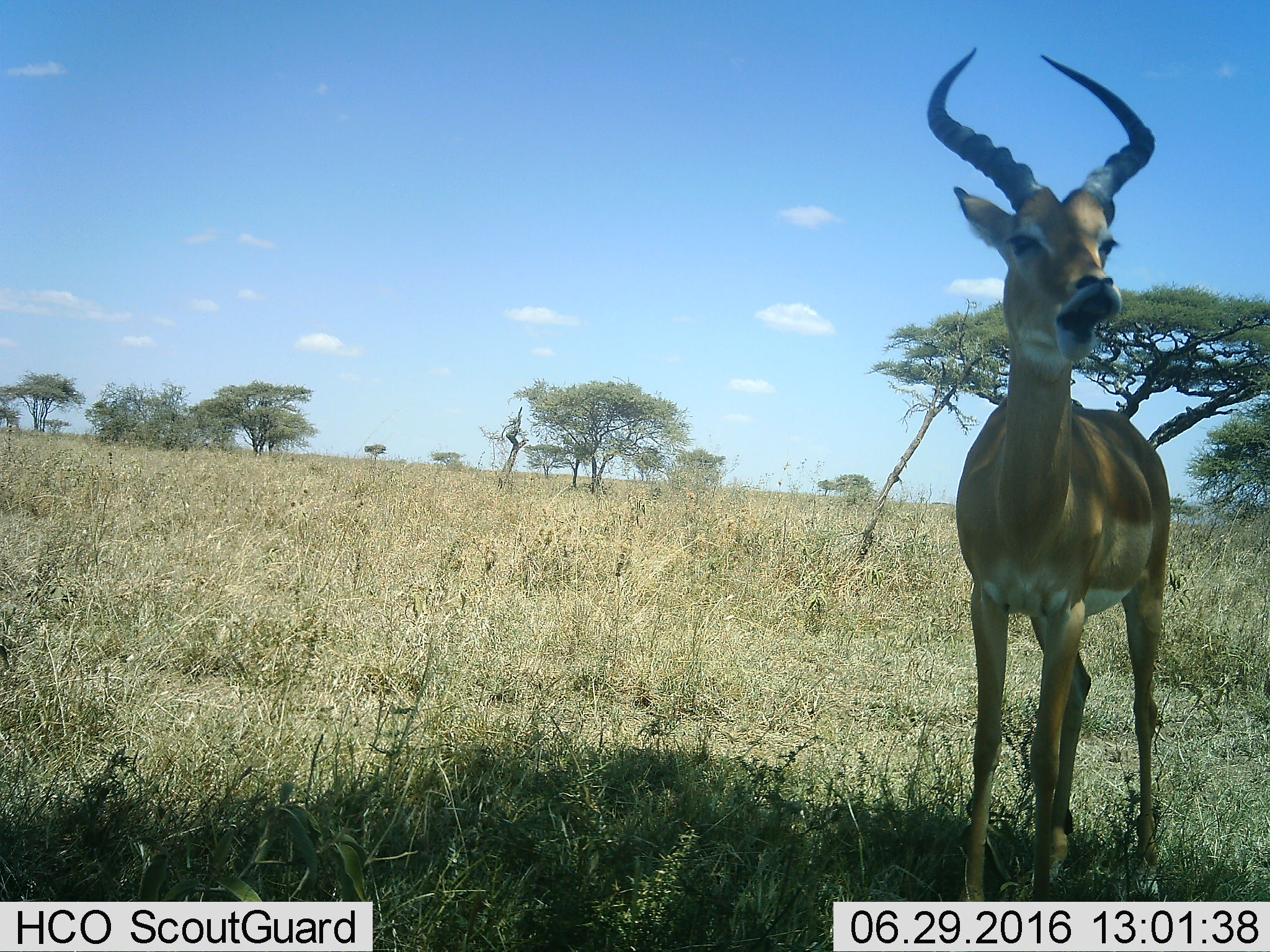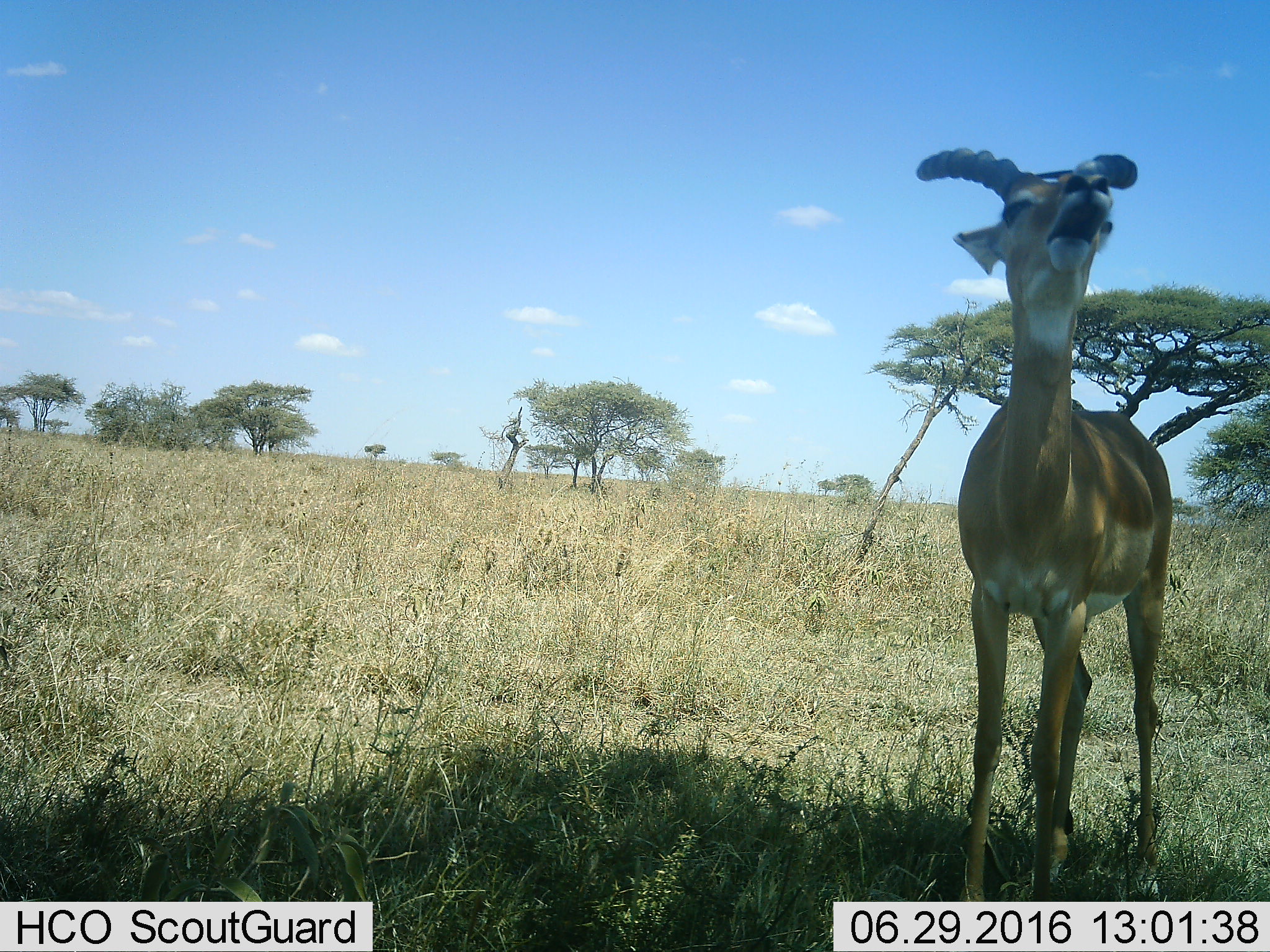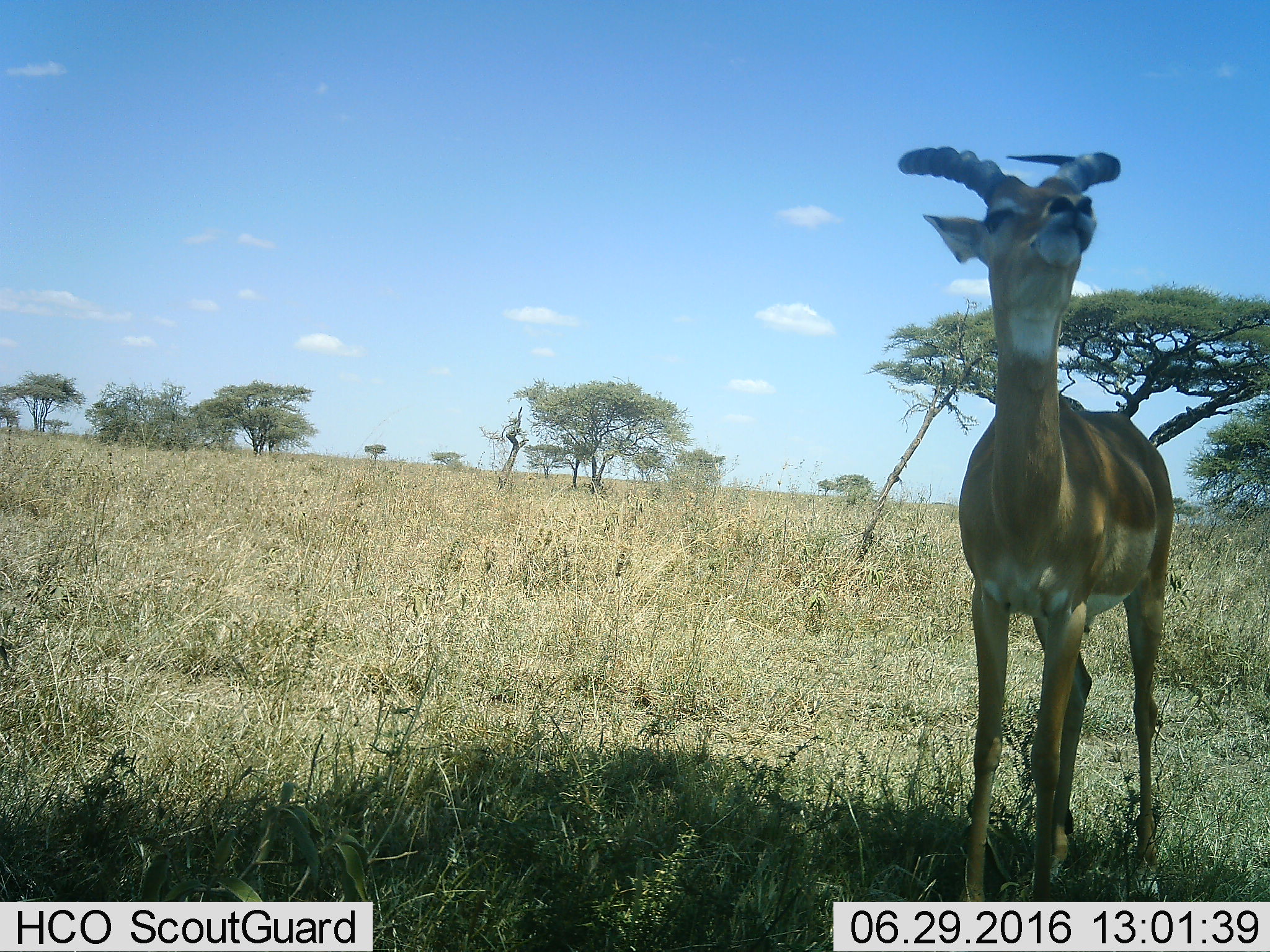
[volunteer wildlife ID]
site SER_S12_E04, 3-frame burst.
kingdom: Animalia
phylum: Chordata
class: Mammalia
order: Artiodactyla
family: Bovidae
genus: Aepyceros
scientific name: Aepyceros melampus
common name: impala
Impala (Aepyceros melampus), count 1. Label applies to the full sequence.